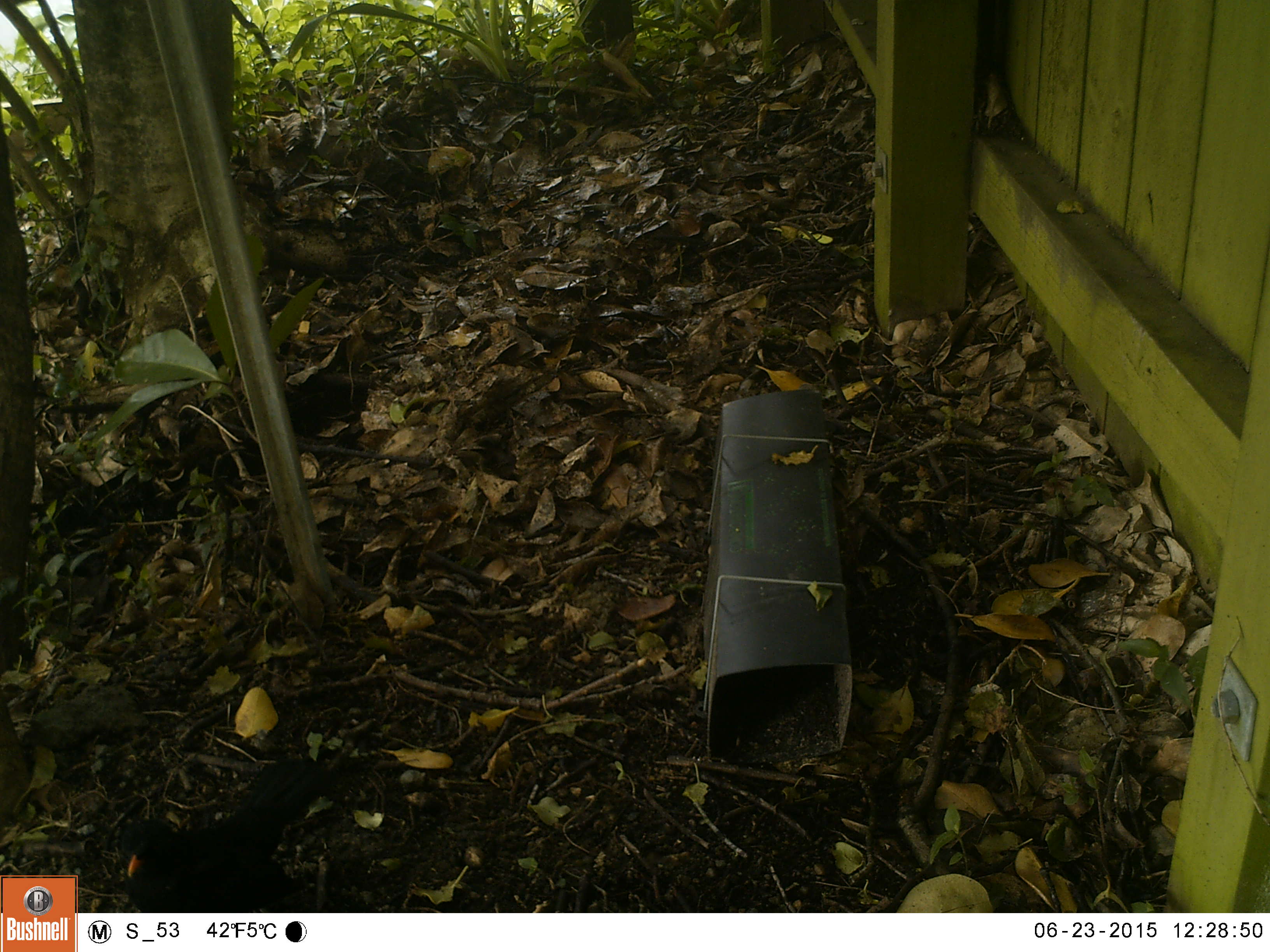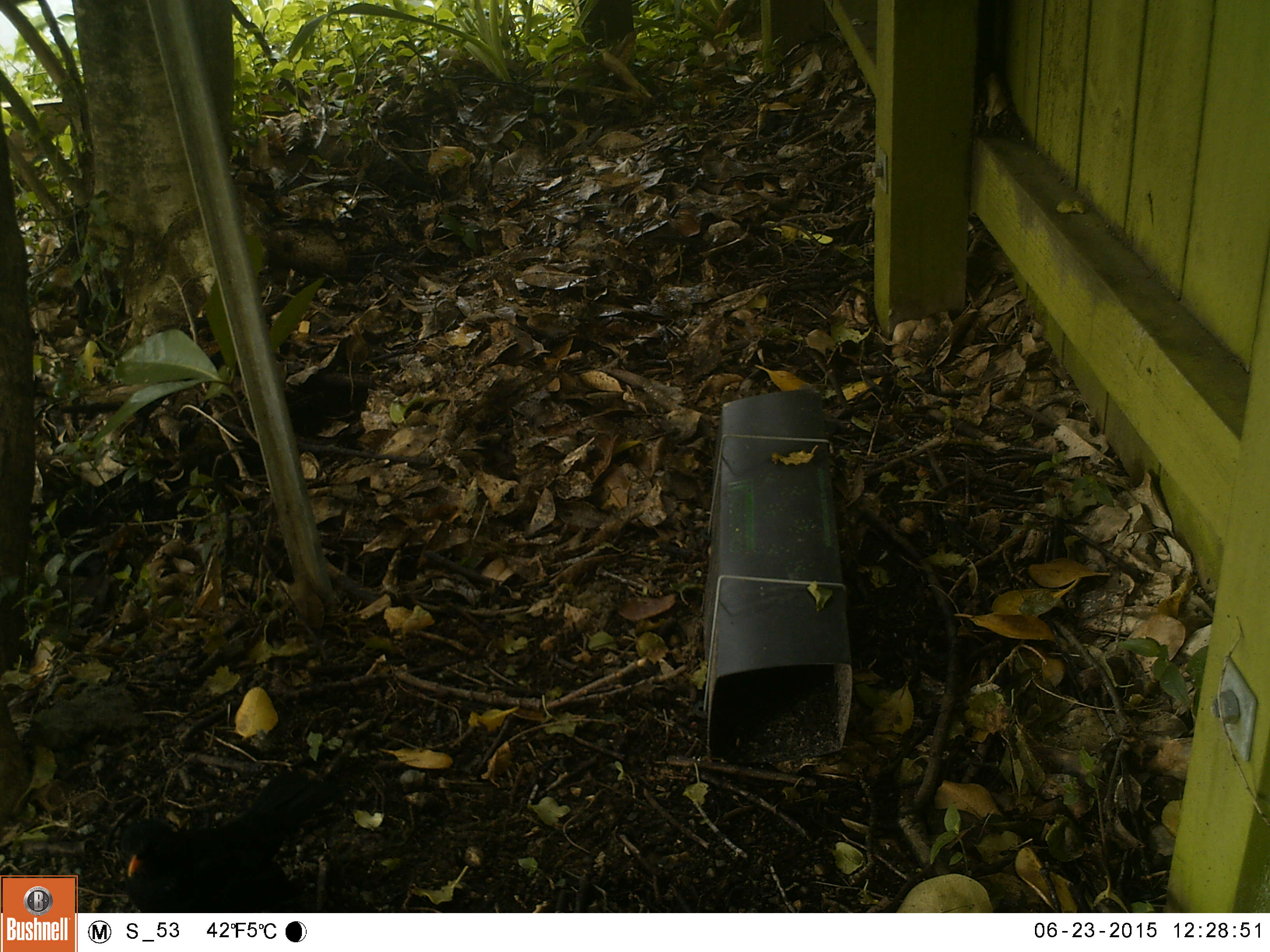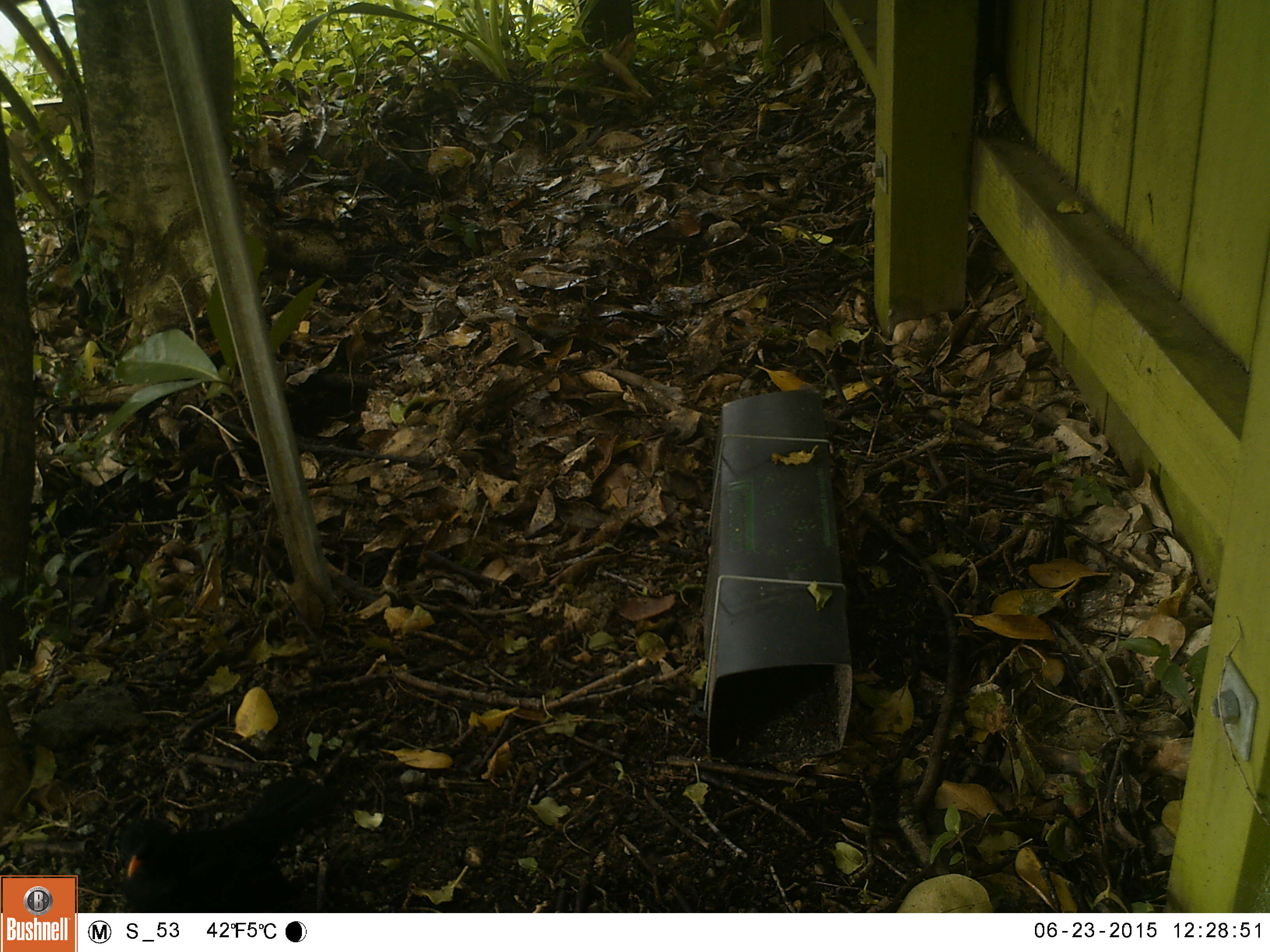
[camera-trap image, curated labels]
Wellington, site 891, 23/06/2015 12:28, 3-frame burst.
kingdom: Animalia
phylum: Chordata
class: Aves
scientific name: Aves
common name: bird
Bird (Aves).